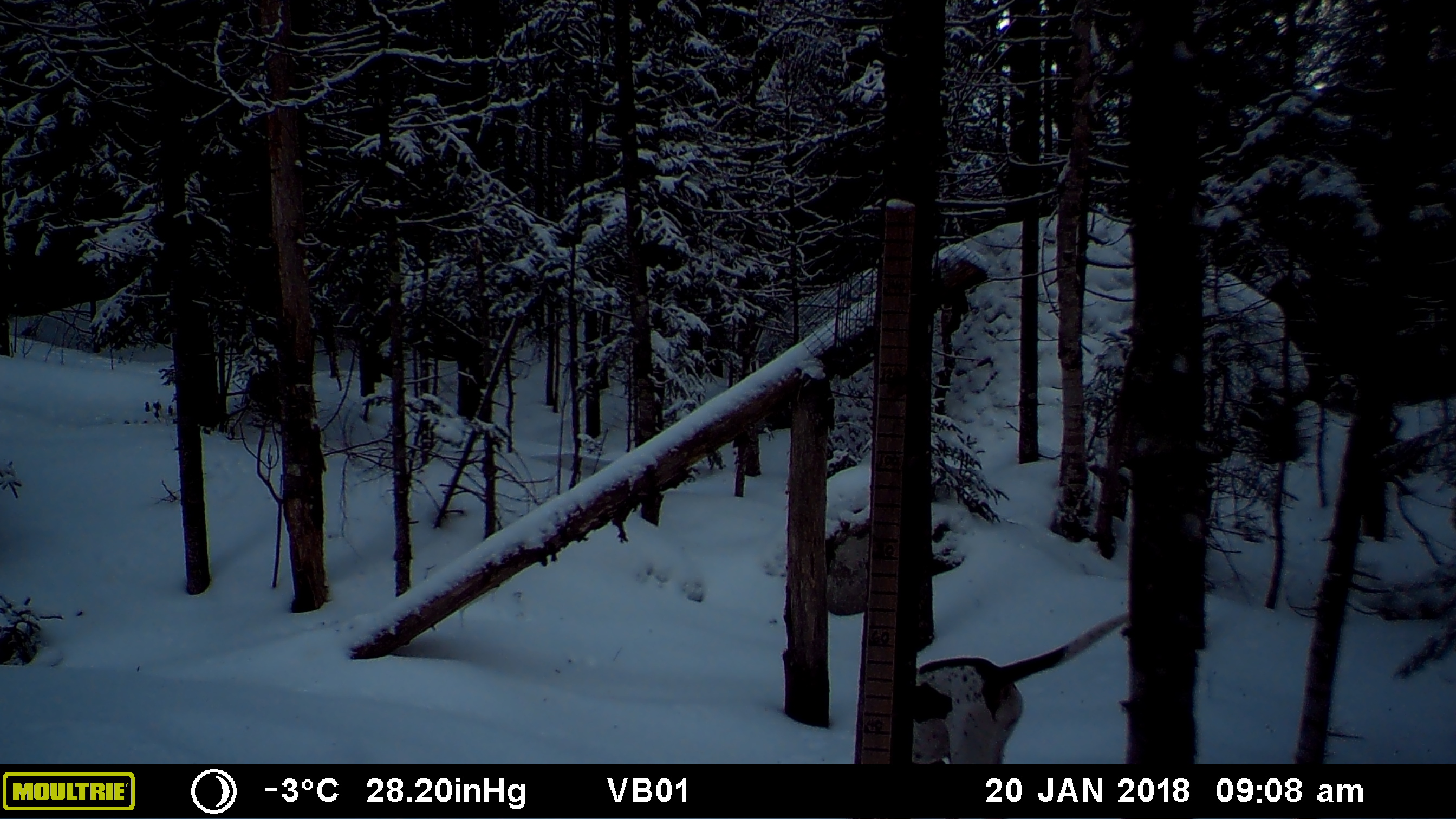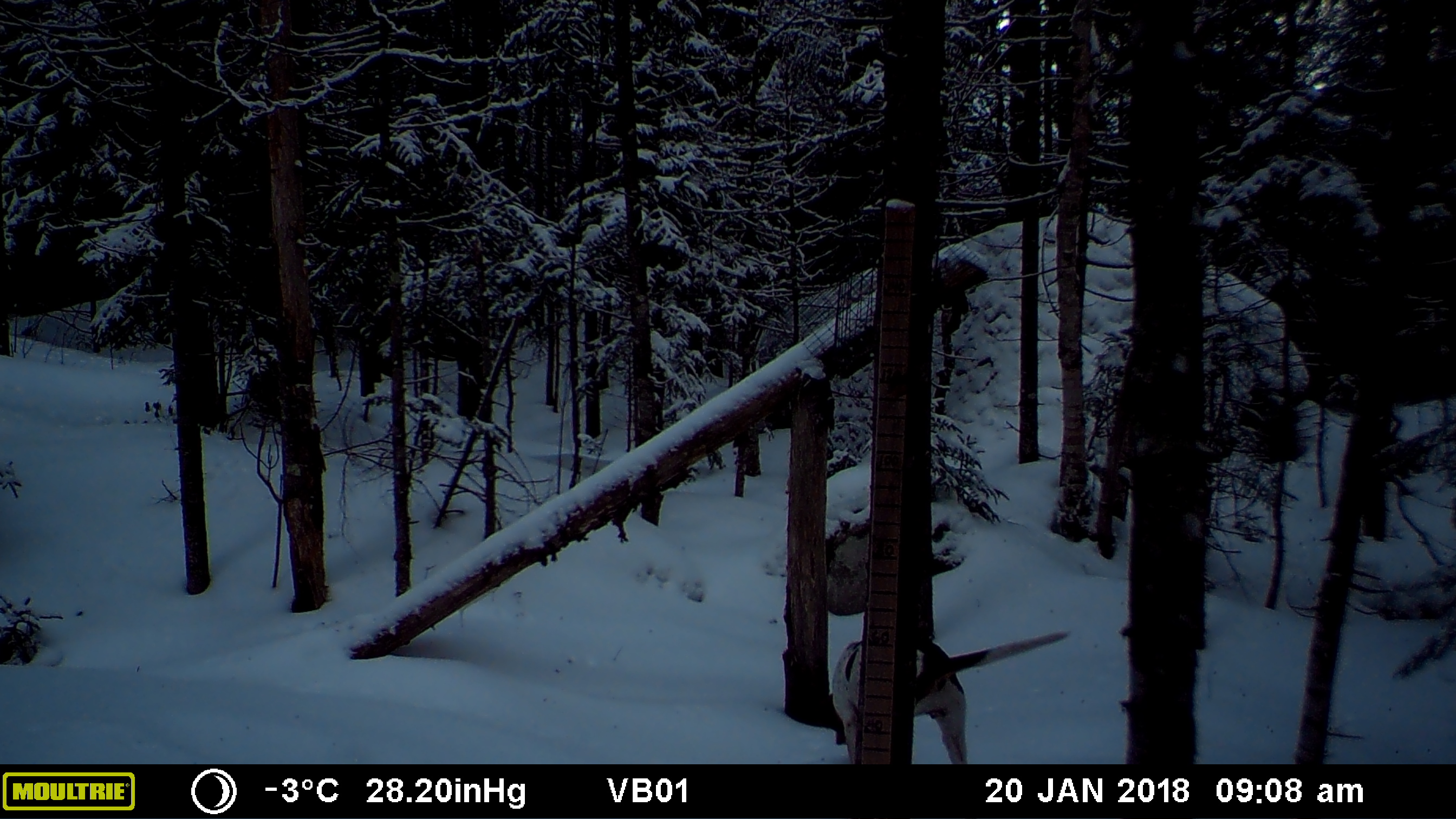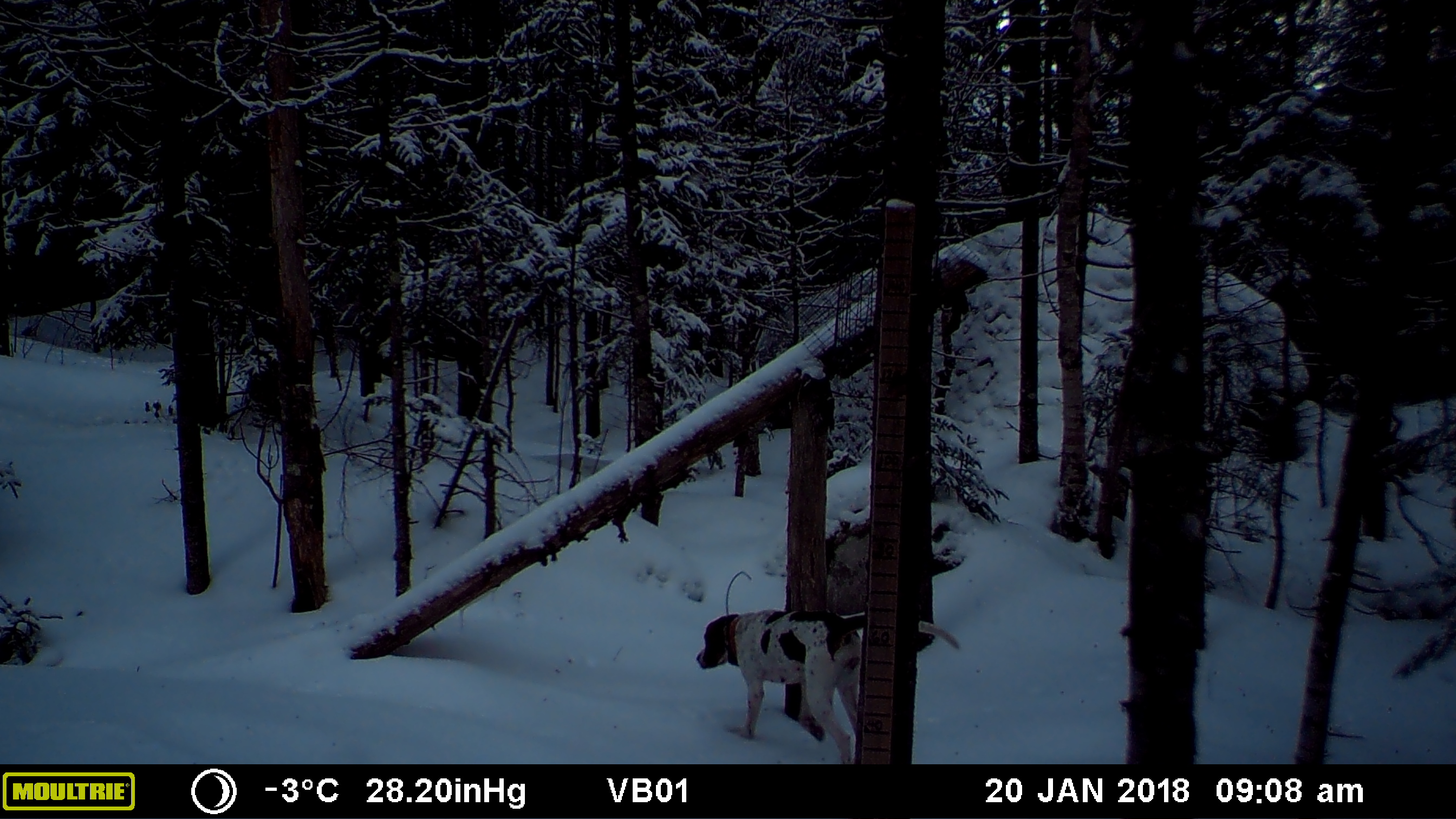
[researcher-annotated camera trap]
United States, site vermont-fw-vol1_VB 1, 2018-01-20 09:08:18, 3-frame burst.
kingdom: Animalia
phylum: Chordata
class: Mammalia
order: Carnivora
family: Canidae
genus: Canis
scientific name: Canis familiaris familiaris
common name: domestic dog